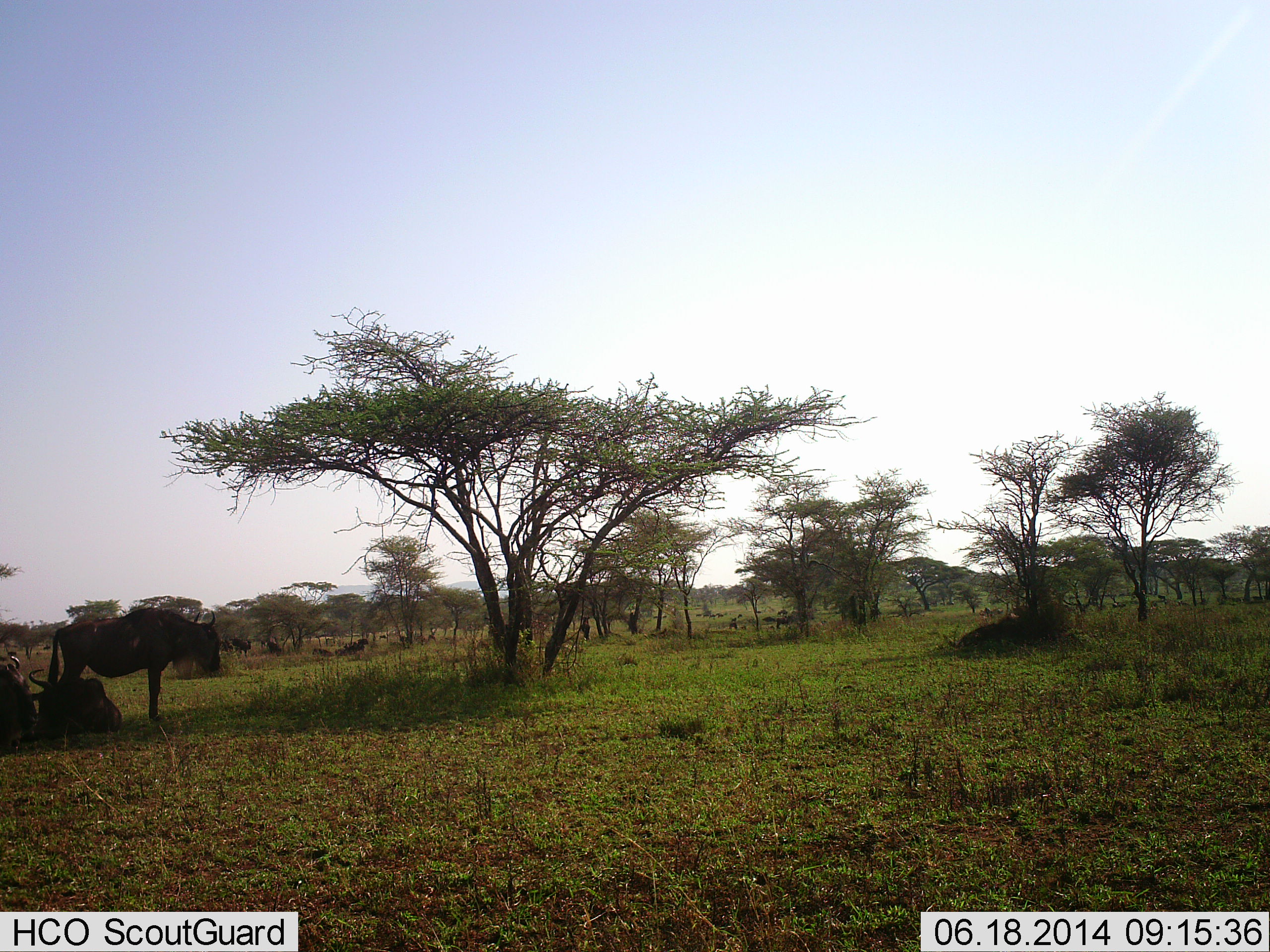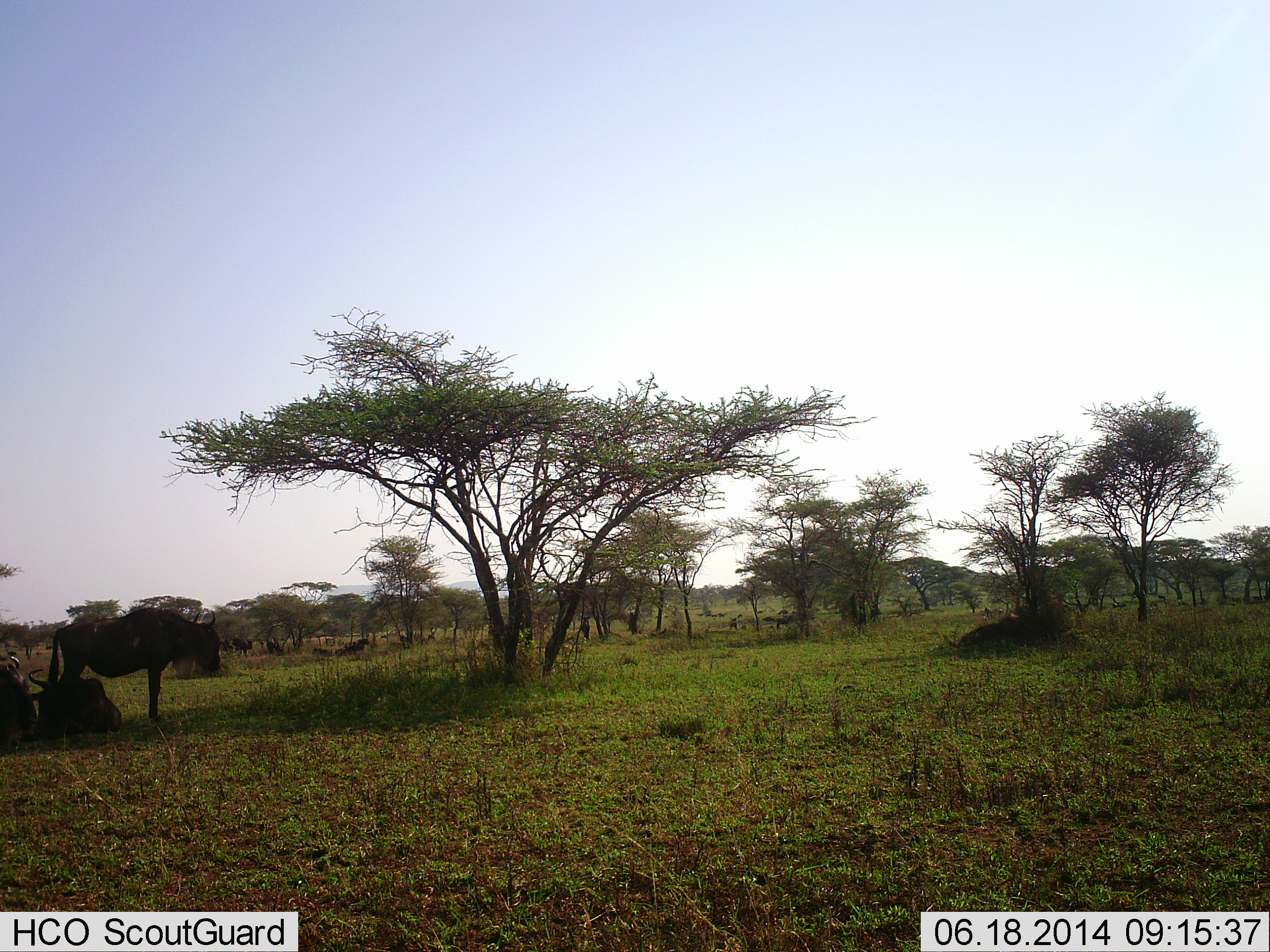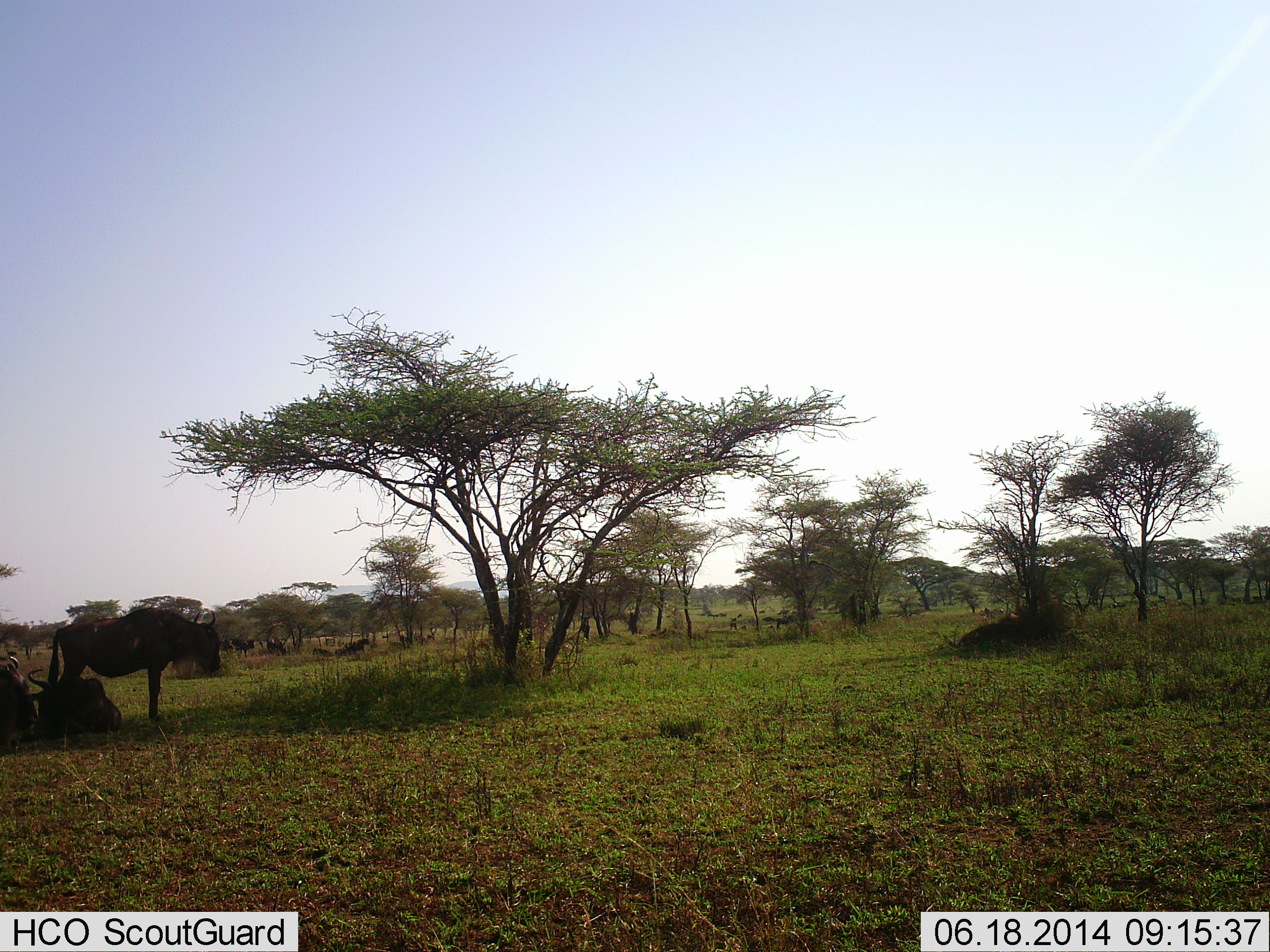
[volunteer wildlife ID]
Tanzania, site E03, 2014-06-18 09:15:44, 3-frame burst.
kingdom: Animalia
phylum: Chordata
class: Mammalia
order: Artiodactyla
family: Bovidae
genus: Connochaetes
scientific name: Connochaetes taurinus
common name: blue wildebeest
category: wildebeest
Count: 6.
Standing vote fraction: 100%.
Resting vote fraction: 100%.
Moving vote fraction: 10%.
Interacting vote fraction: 0%.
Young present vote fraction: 0%.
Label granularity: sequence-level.